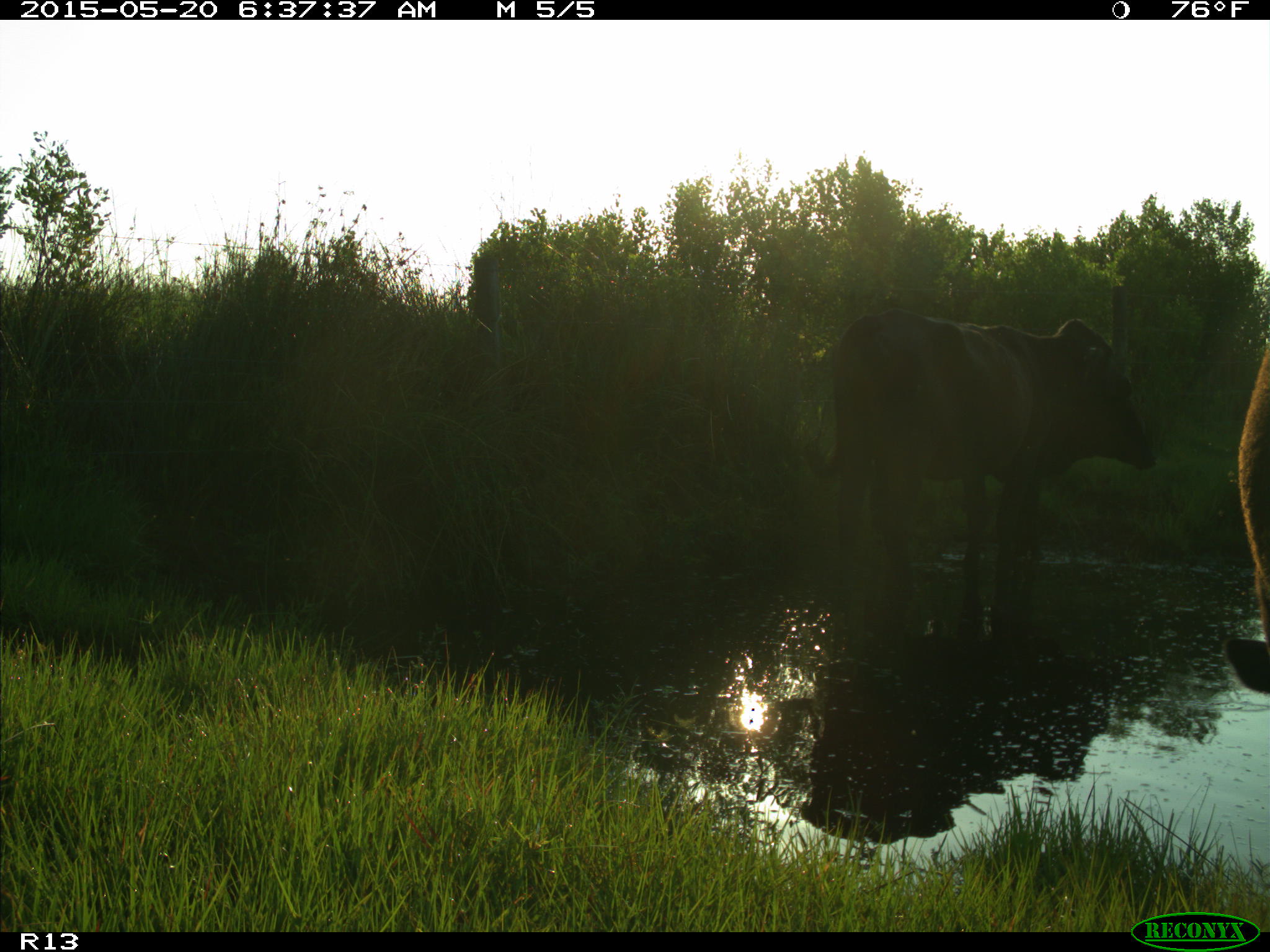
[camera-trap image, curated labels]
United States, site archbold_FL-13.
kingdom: Animalia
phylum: Chordata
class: Mammalia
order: Artiodactyla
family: Bovidae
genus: Bos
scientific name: Bos taurus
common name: domestic cow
Bos taurus (domestic cow).